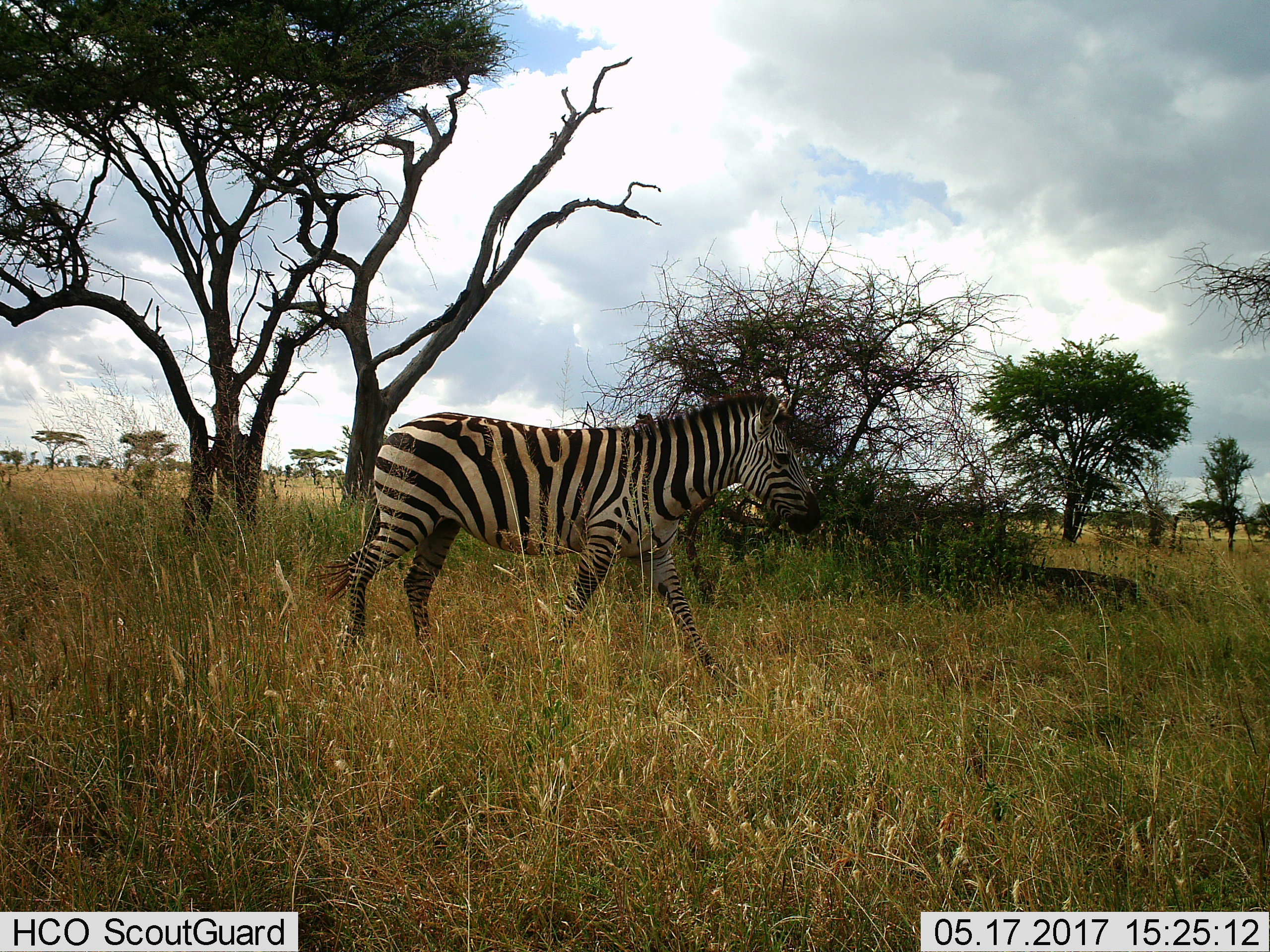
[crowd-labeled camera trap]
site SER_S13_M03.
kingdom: Animalia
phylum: Chordata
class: Mammalia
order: Perissodactyla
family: Equidae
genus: Equus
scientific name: Equus quagga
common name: plains zebra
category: zebraplains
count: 1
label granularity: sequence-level